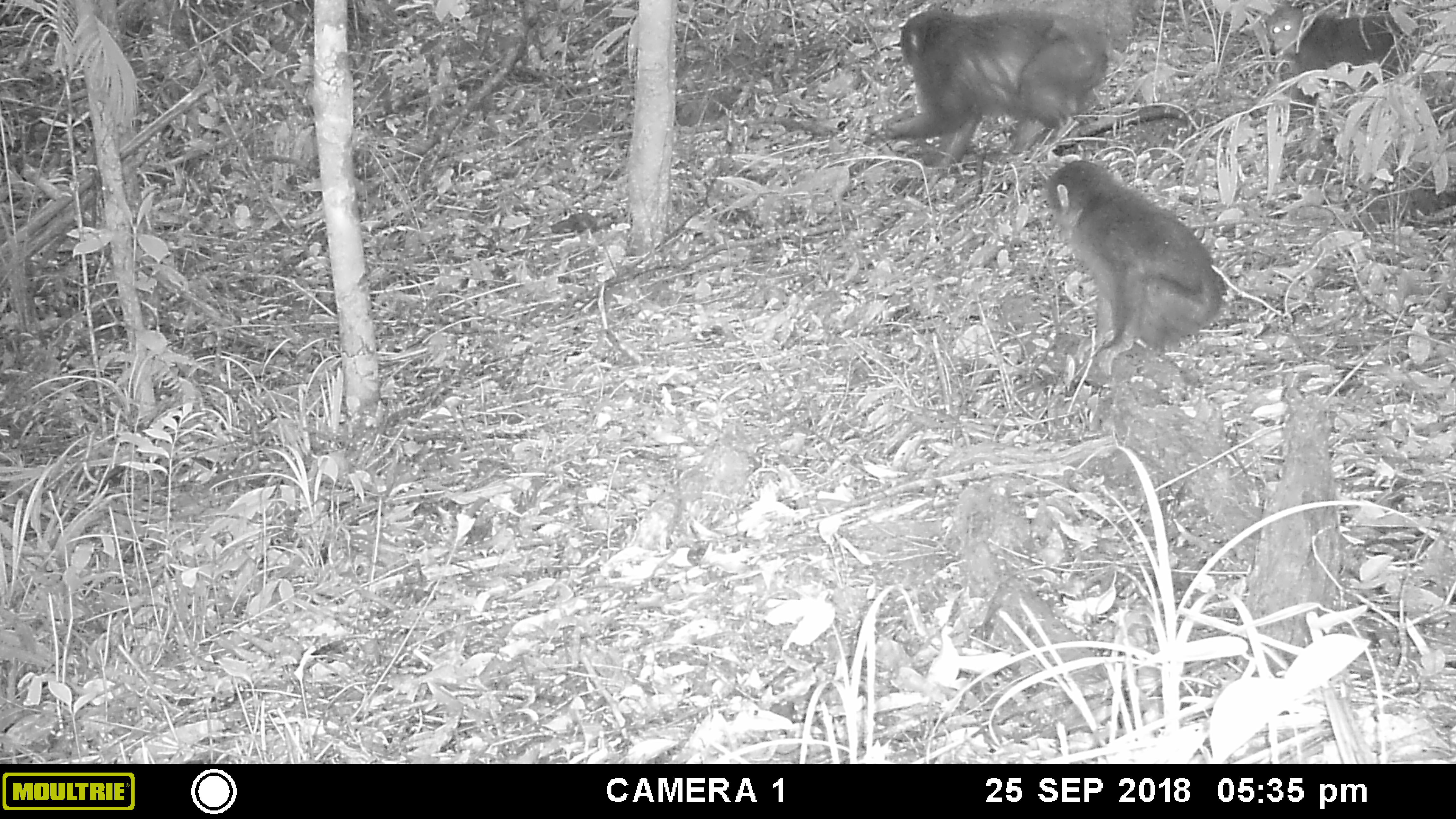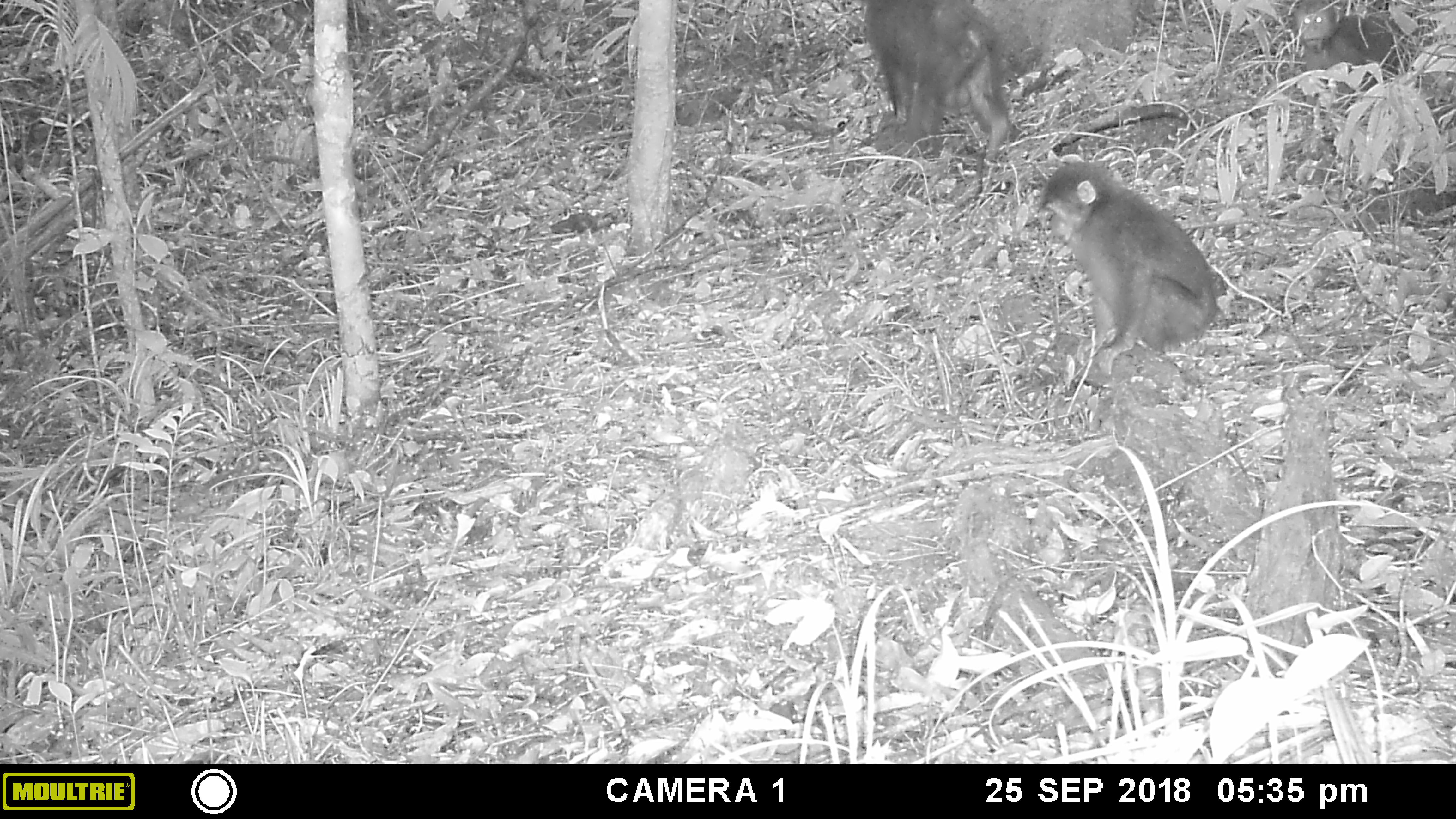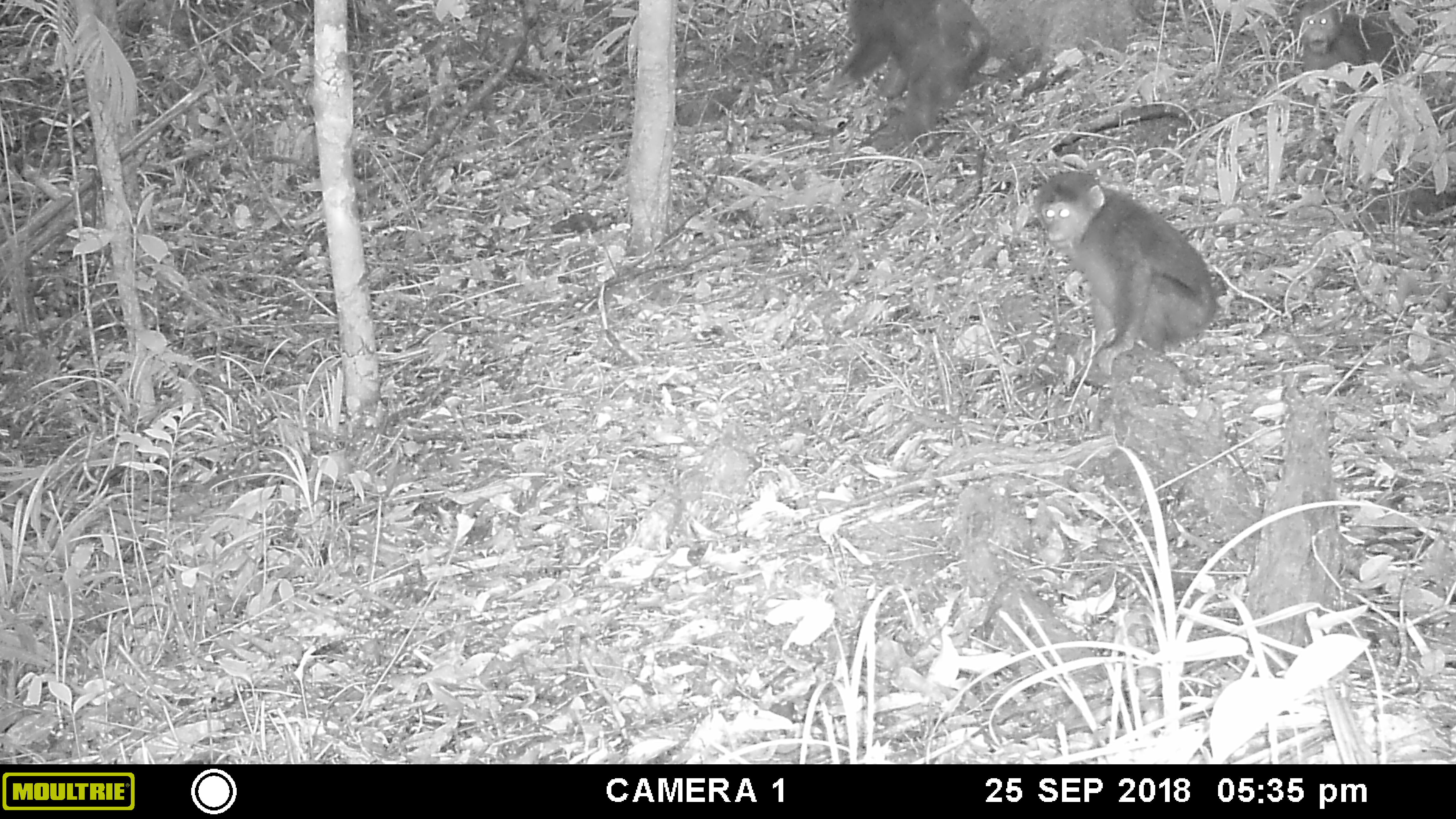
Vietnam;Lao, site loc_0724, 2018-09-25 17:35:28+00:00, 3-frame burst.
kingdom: Animalia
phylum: Chordata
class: Mammalia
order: Primates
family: Cercopithecidae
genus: Macaca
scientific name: Macaca arctoides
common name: stump-tailed macaque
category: stump tailed macaque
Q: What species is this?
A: Stump tailed macaque (stump-tailed macaque) (Macaca arctoides).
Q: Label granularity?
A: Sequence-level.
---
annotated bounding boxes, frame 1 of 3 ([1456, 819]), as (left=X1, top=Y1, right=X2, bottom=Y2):
stump tailed macaque: (left=1042, top=158, right=1224, bottom=377); (left=877, top=5, right=1109, bottom=167); (left=1263, top=2, right=1424, bottom=116)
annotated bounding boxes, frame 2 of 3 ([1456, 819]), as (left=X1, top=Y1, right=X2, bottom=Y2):
stump tailed macaque: (left=1035, top=158, right=1216, bottom=376); (left=860, top=0, right=1010, bottom=164); (left=1291, top=0, right=1406, bottom=87)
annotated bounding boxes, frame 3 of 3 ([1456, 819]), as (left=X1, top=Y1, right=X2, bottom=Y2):
stump tailed macaque: (left=1029, top=169, right=1218, bottom=377); (left=818, top=0, right=992, bottom=154); (left=1294, top=0, right=1394, bottom=90)